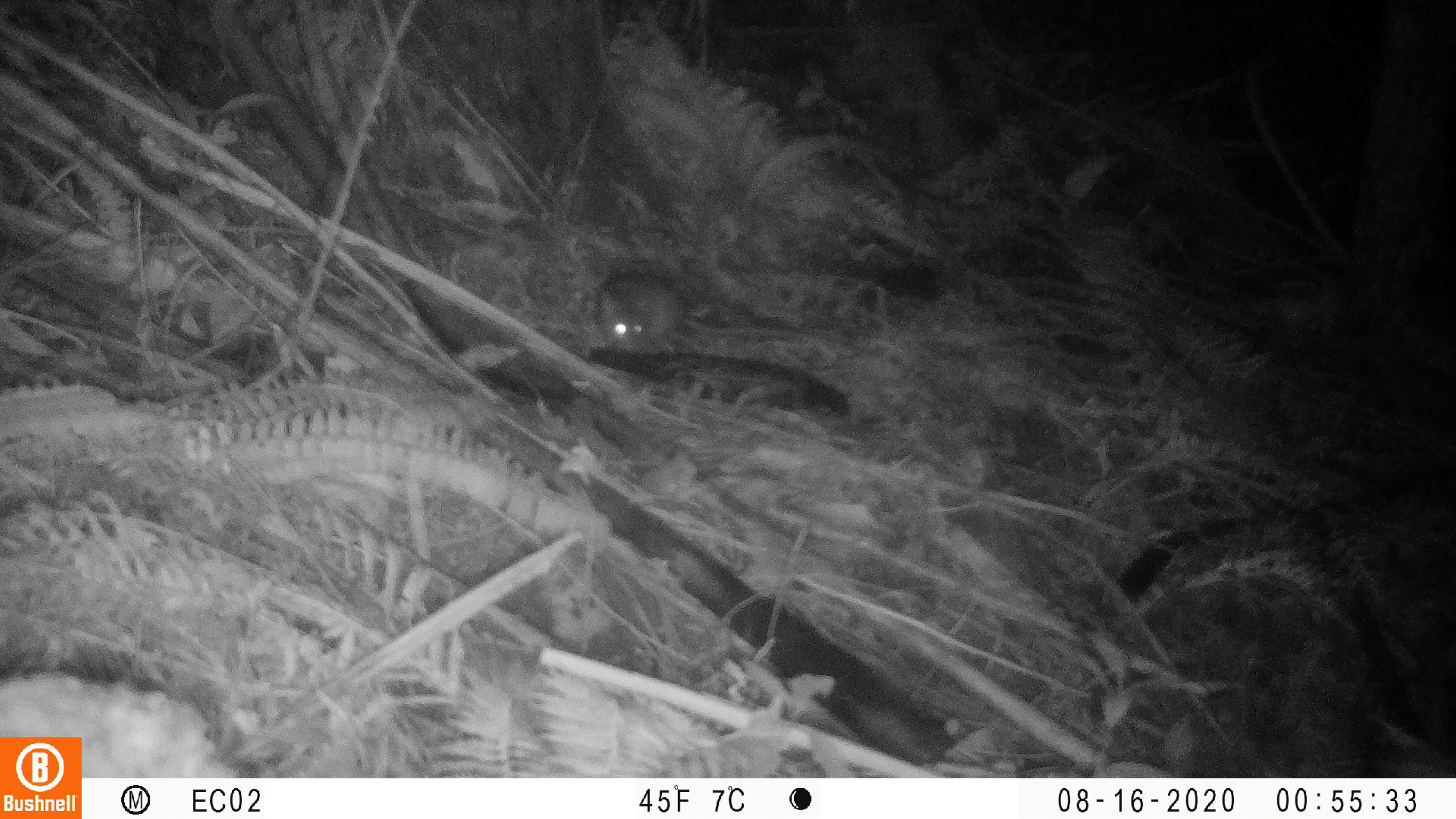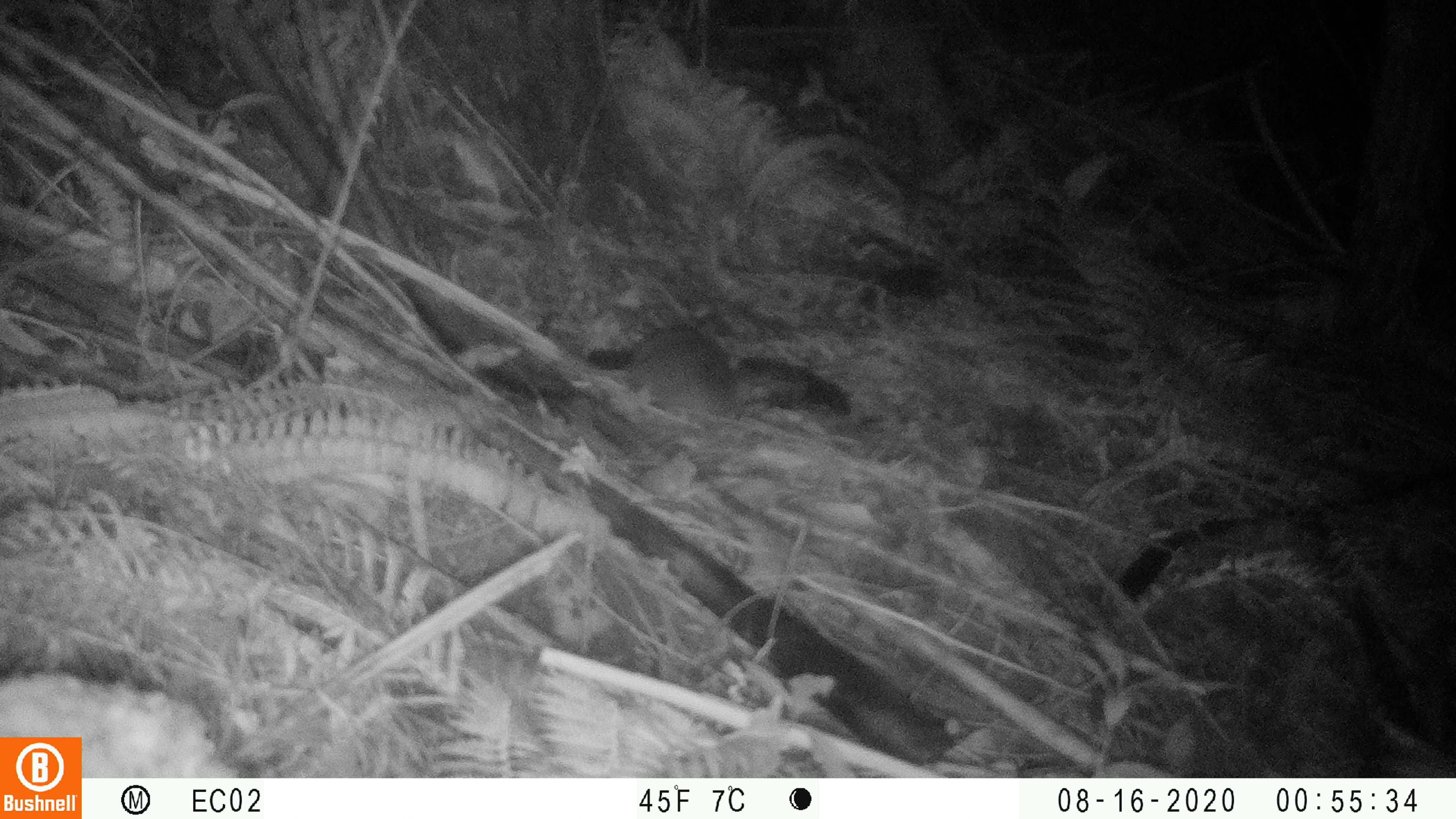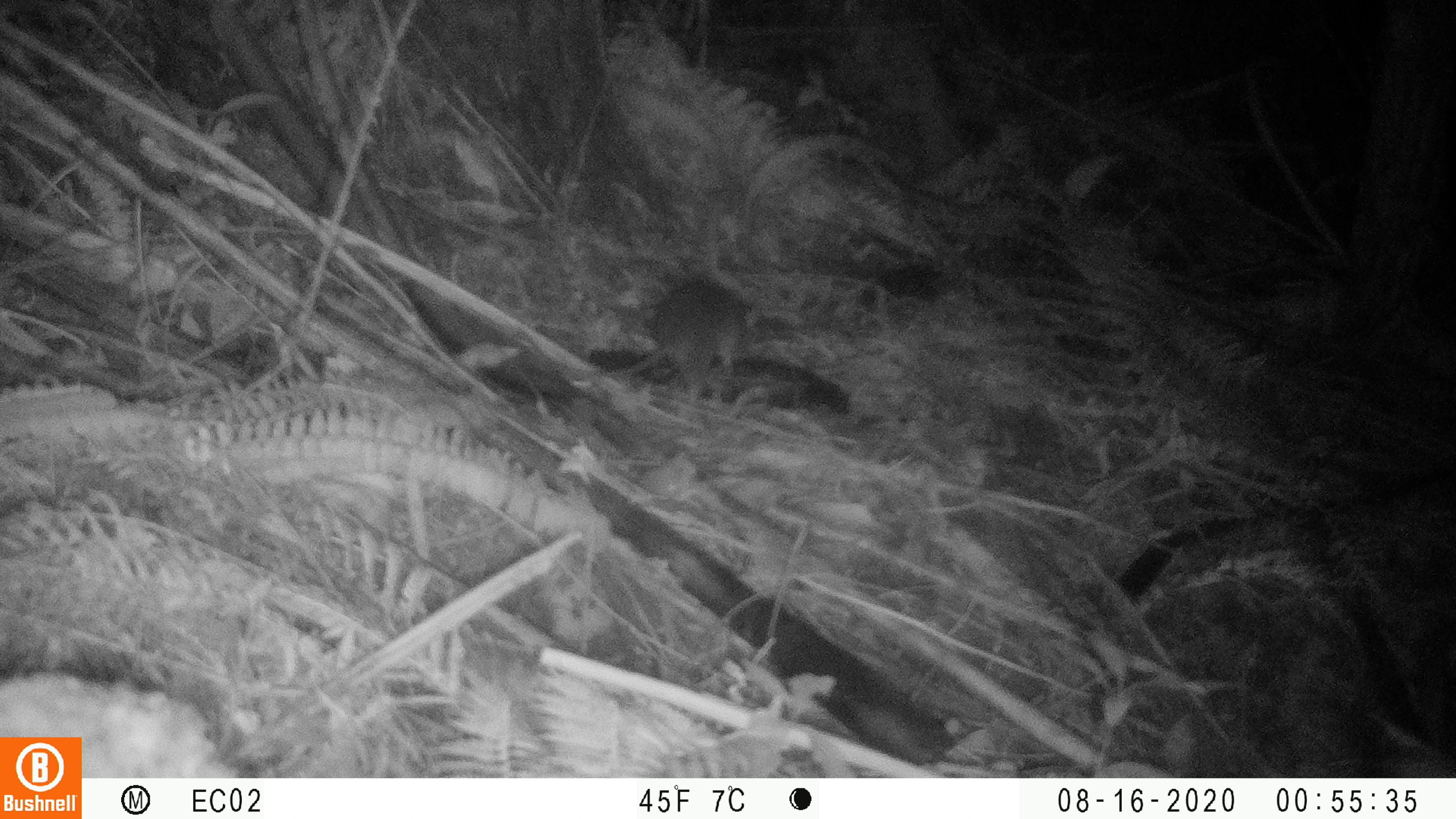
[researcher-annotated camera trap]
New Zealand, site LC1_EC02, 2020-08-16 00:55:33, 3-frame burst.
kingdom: Animalia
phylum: Chordata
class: Mammalia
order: Rodentia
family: Muridae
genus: Rattus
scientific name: Rattus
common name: rat